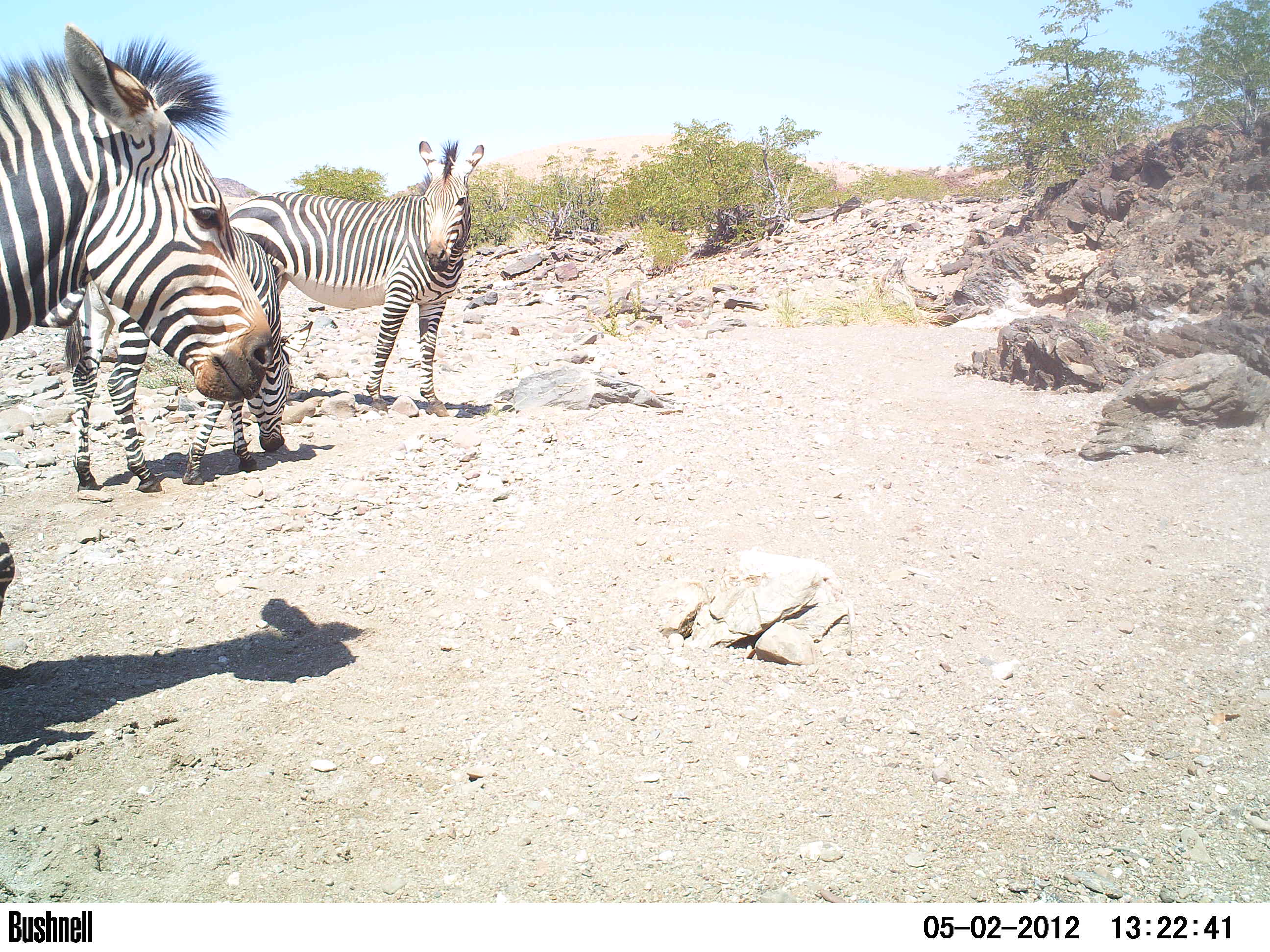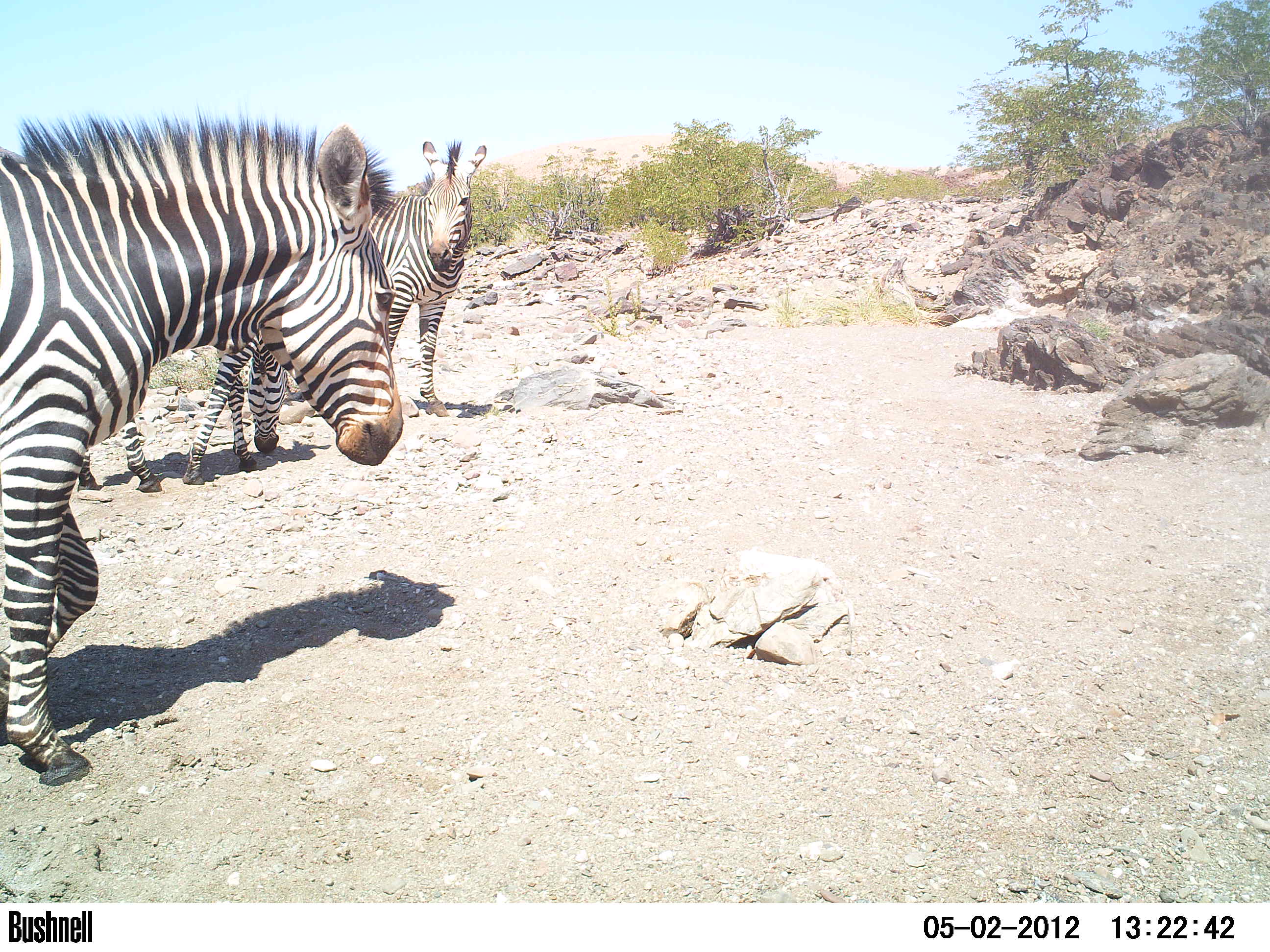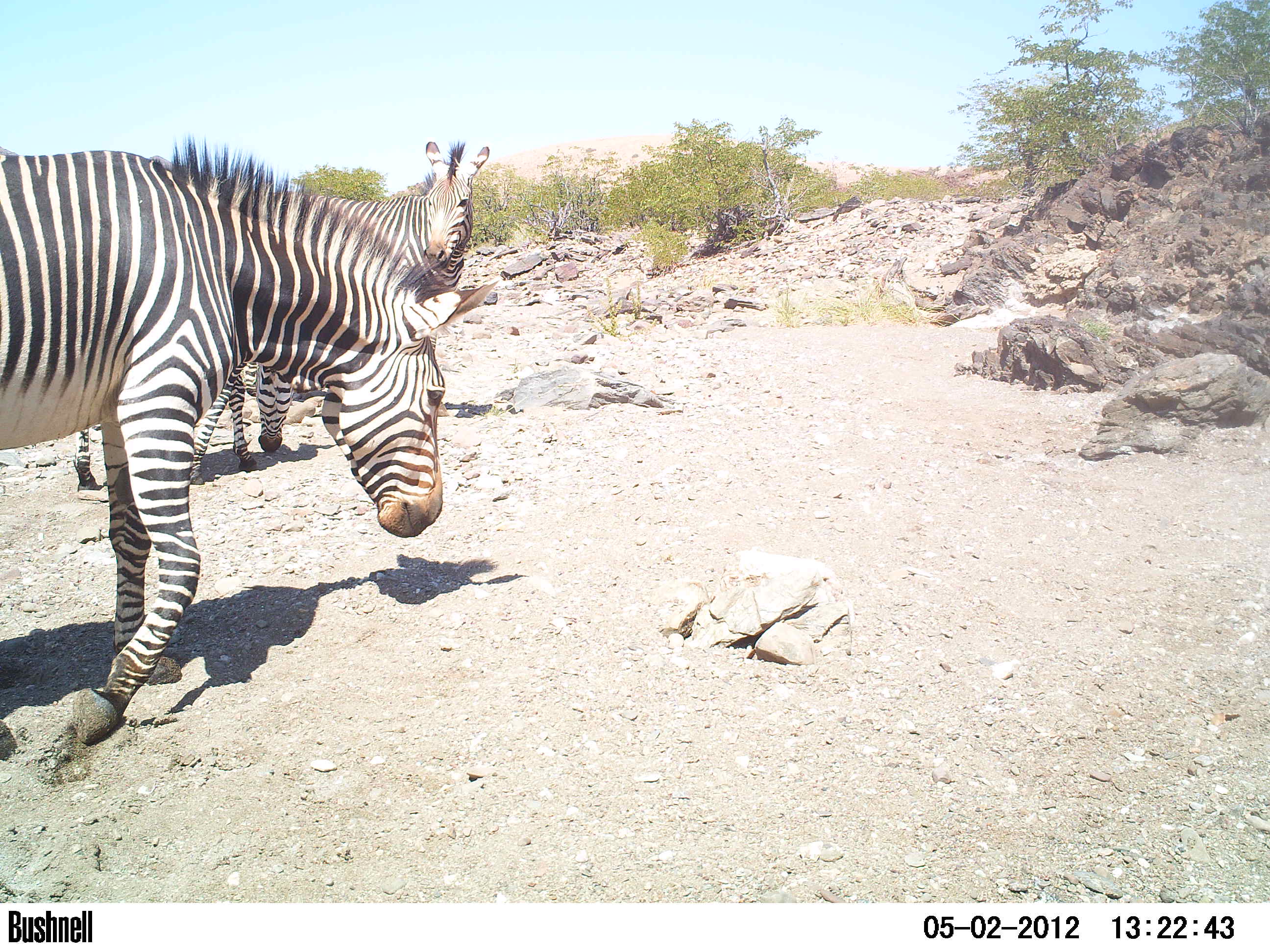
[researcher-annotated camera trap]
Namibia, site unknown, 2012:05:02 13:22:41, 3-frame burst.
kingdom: Animalia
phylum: Chordata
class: Mammalia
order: Perissodactyla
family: Equidae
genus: Equus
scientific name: Equus zebra hartmannae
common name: hartmann's mountain zebra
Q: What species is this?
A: Equus zebra hartmannae (hartmann's mountain zebra).